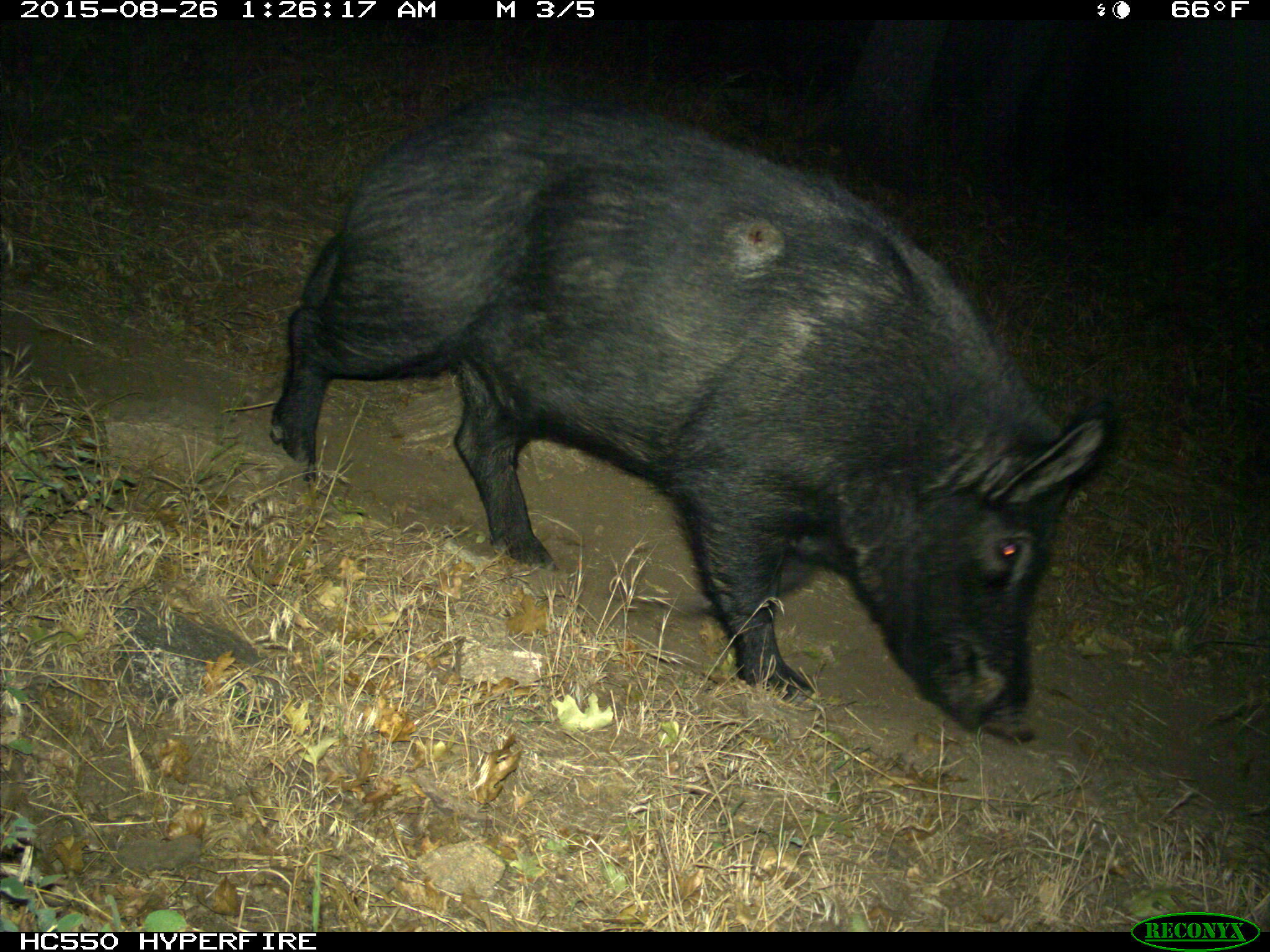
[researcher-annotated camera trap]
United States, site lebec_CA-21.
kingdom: Animalia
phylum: Chordata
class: Mammalia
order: Artiodactyla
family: Suidae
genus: Sus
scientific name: Sus scrofa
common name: wild boar